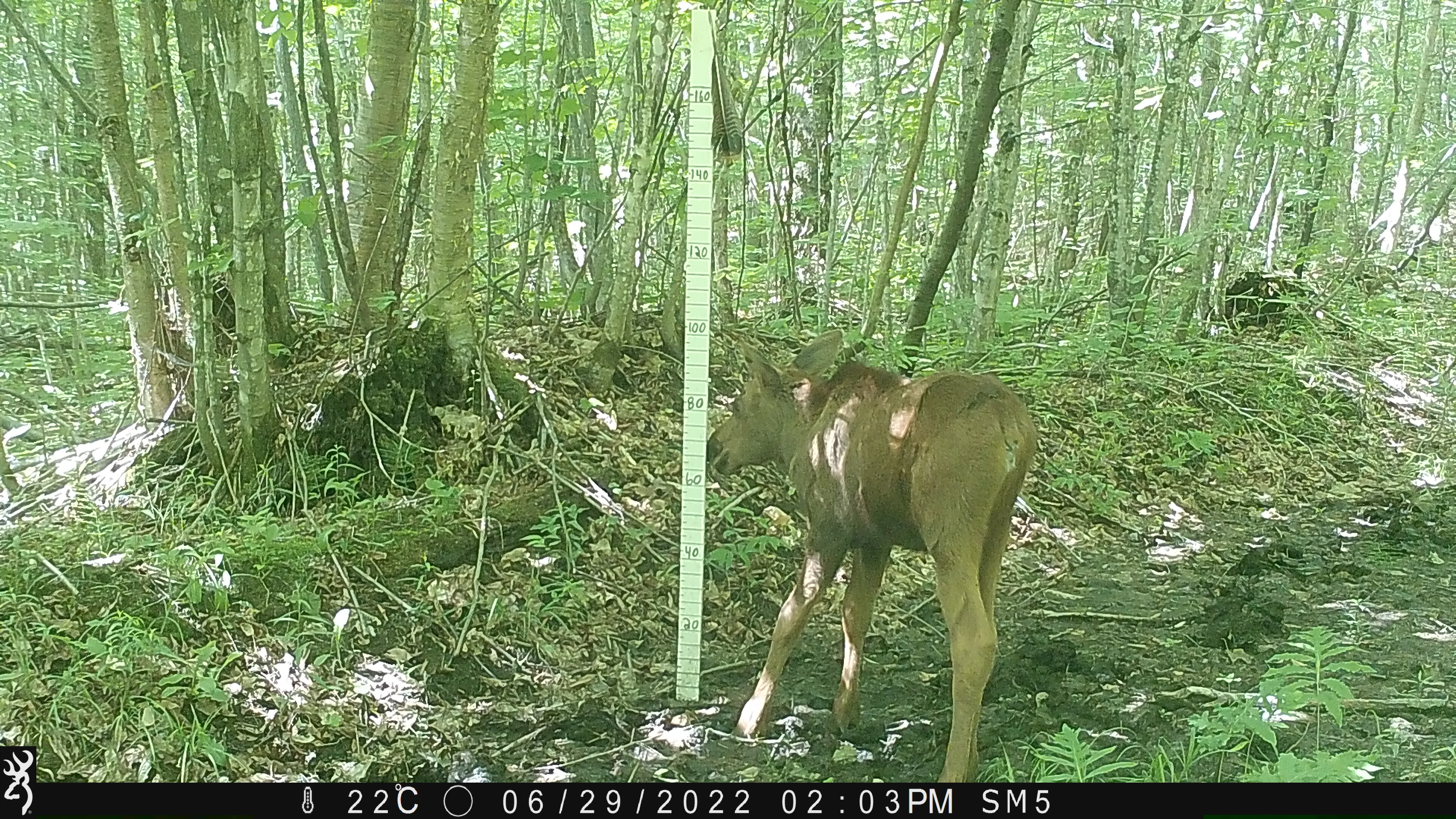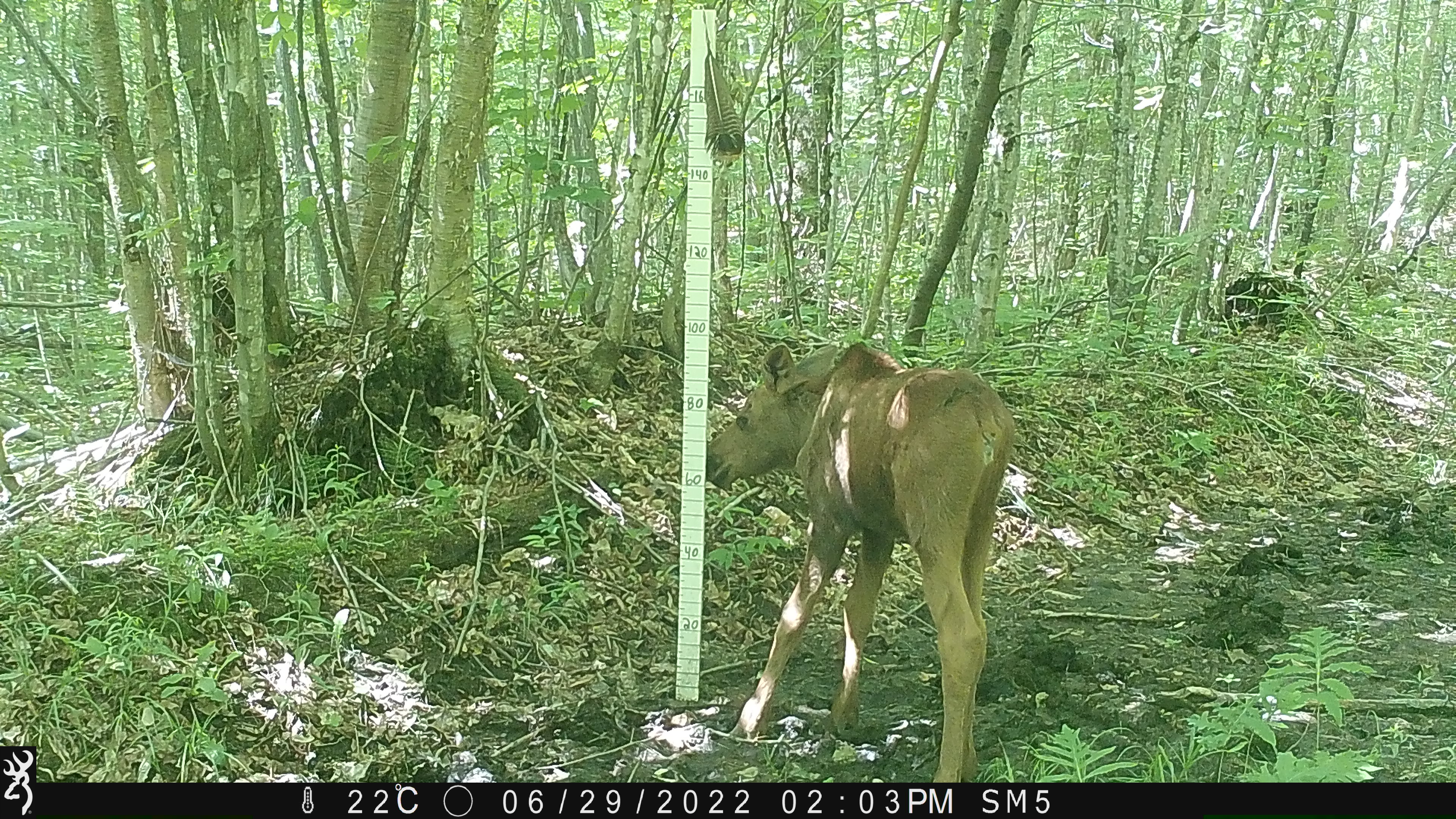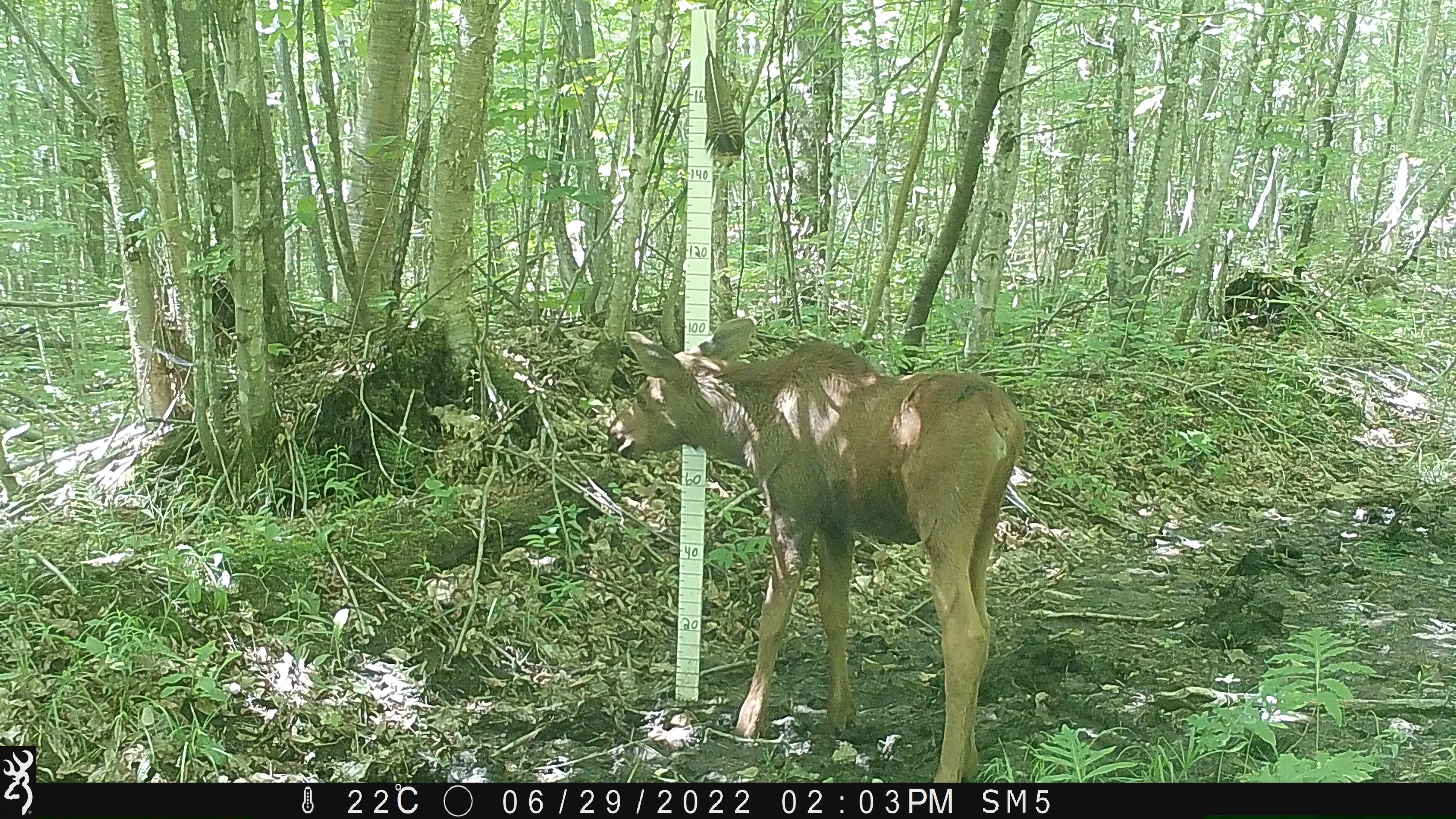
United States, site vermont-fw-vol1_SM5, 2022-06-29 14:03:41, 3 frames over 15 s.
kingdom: Animalia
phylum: Chordata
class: Mammalia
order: Artiodactyla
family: Cervidae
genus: Alces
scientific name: Alces alces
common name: moose